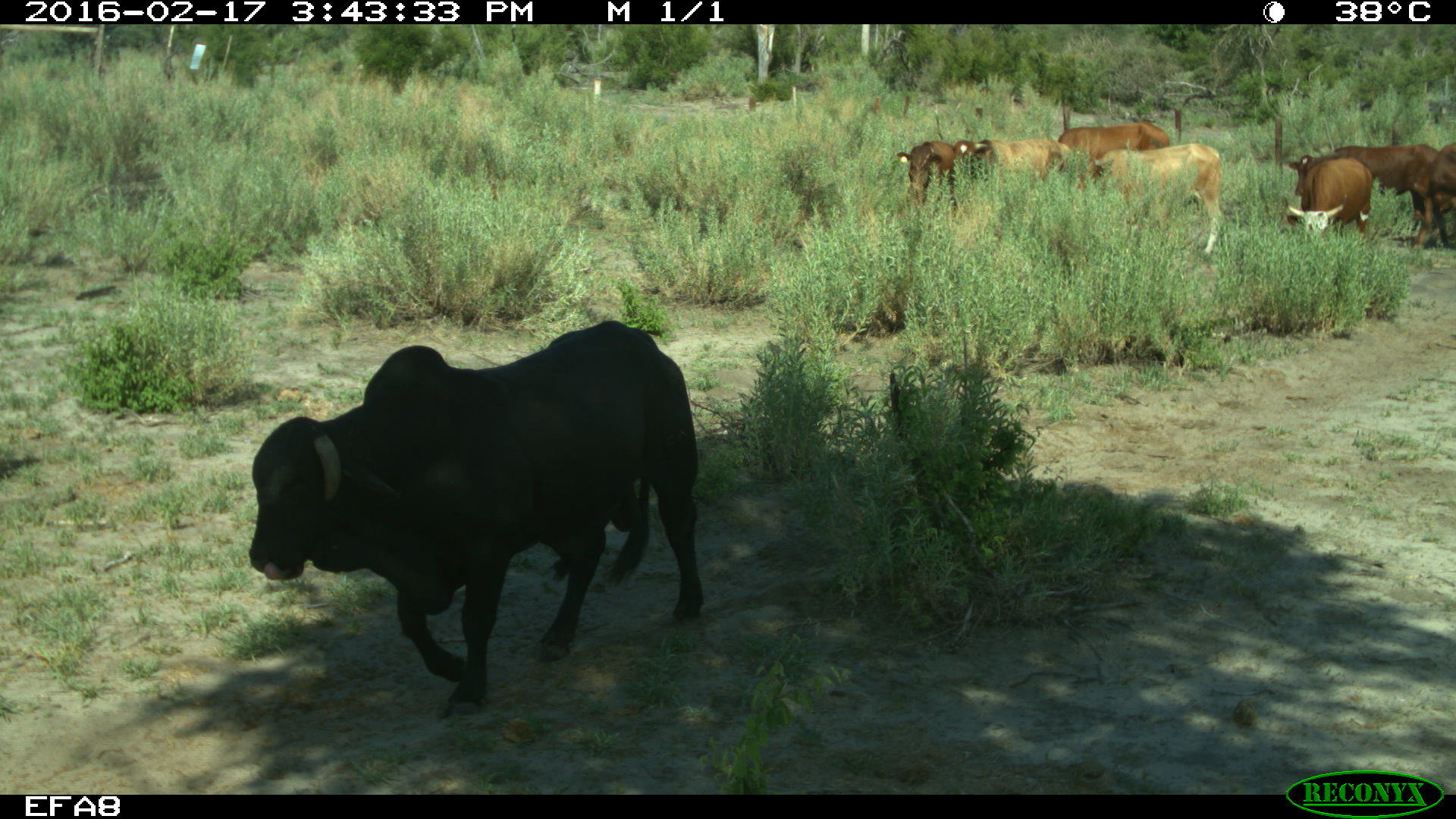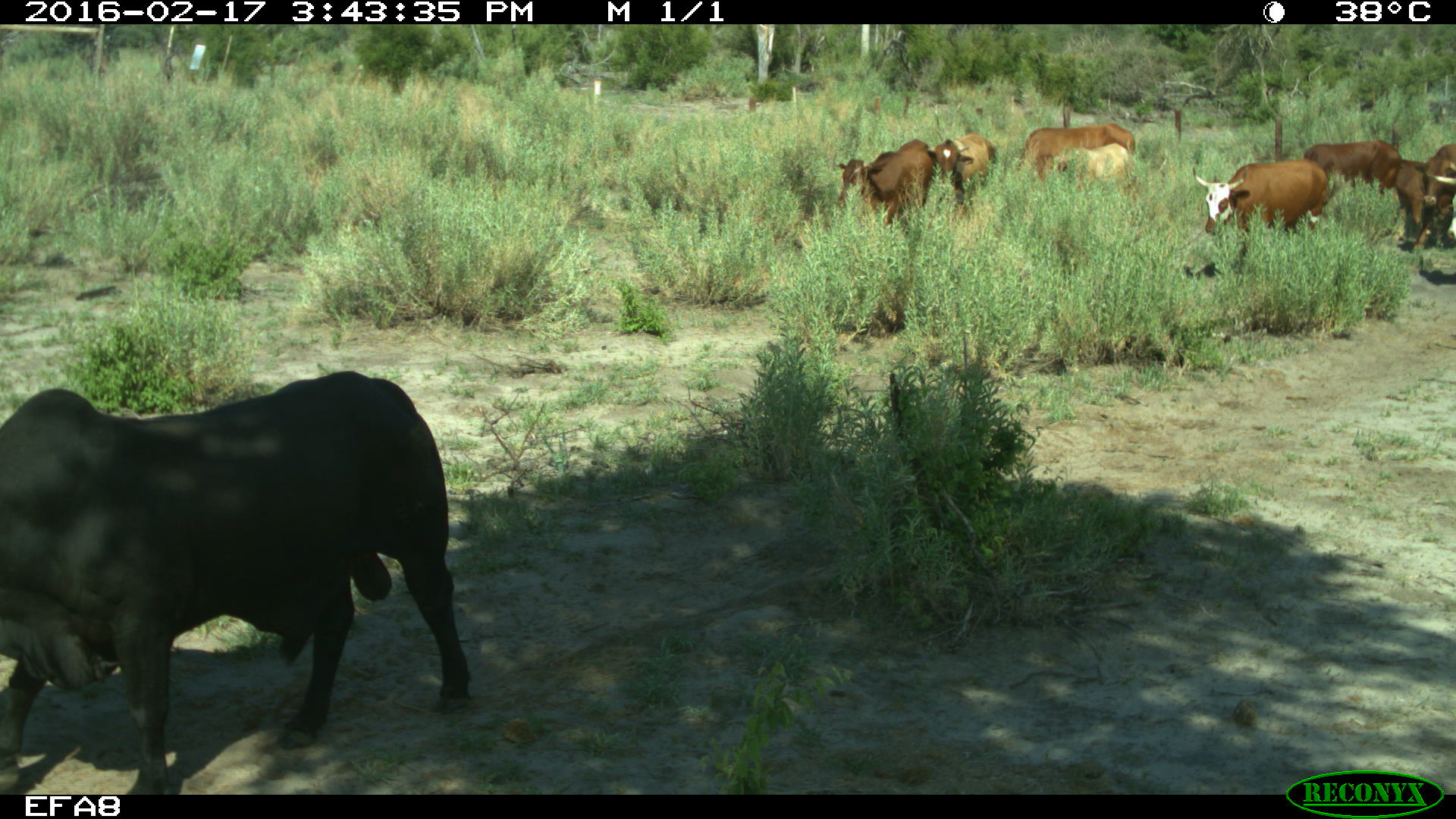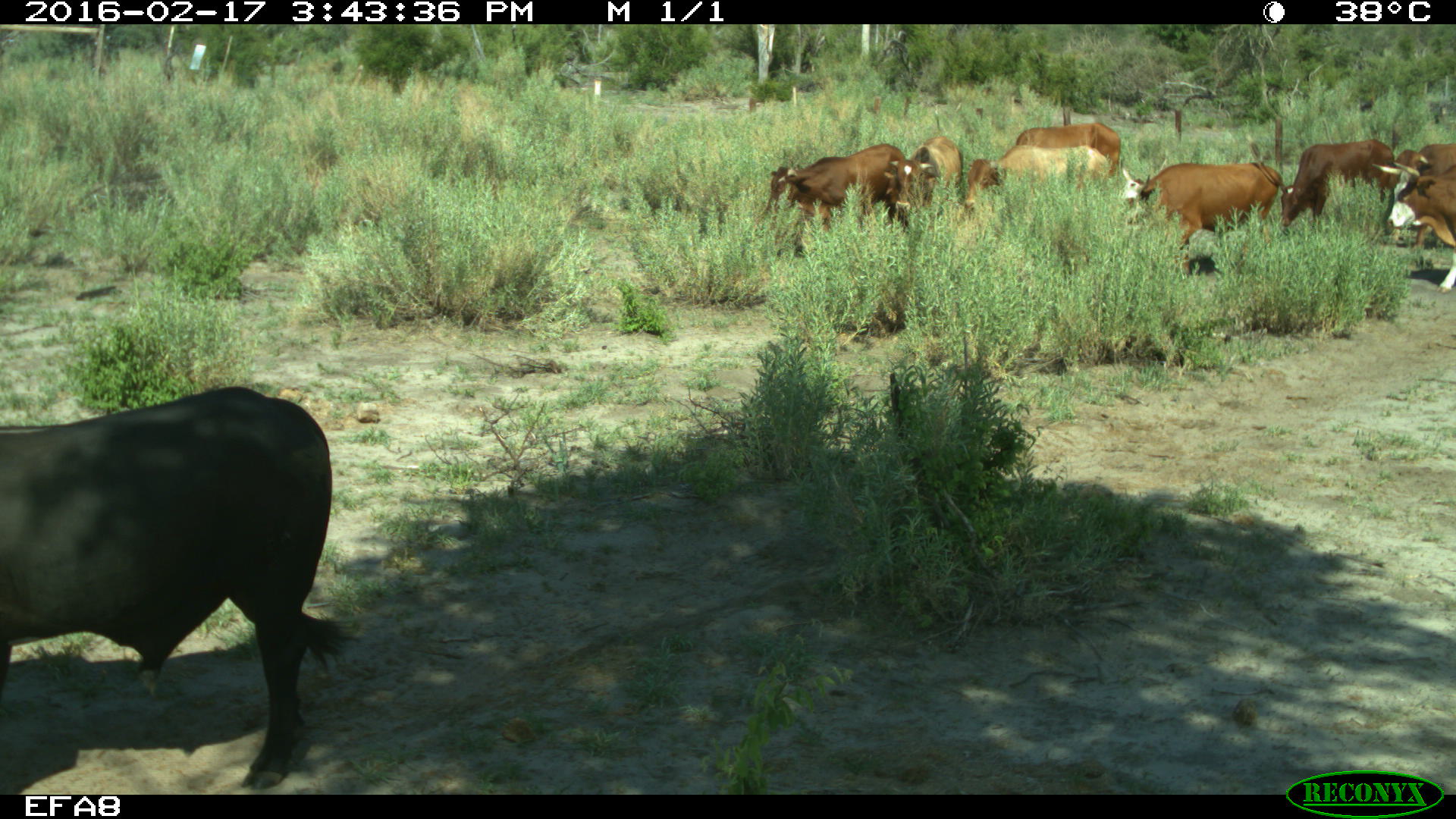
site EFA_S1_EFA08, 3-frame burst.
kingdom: Animalia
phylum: Chordata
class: Mammalia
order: Artiodactyla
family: Bovidae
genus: Bos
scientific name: Bos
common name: cattle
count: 9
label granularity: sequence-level